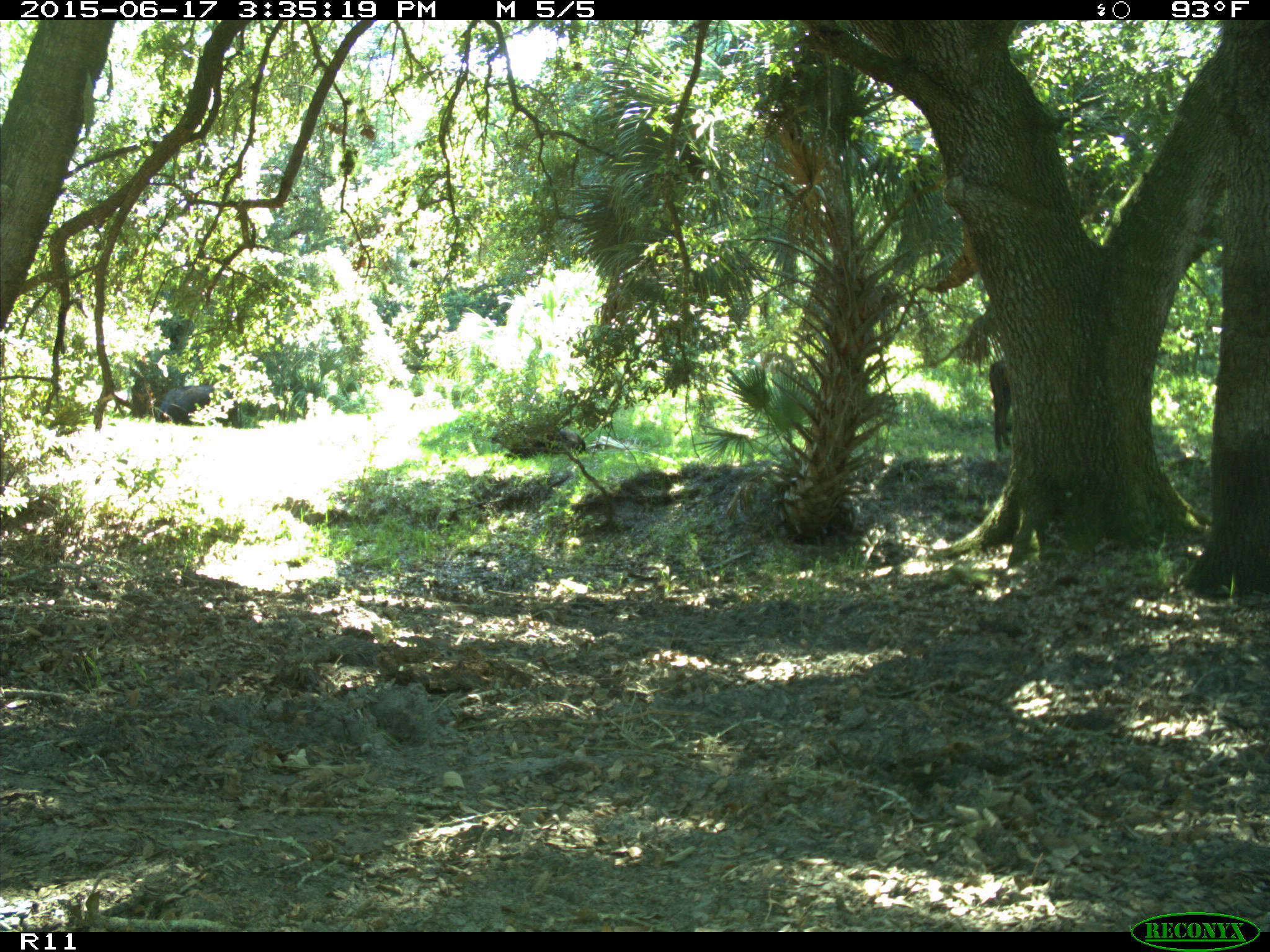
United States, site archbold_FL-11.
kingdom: Animalia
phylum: Chordata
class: Mammalia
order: Artiodactyla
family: Bovidae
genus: Bos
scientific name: Bos taurus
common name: domestic cow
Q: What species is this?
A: Bos taurus (domestic cow).